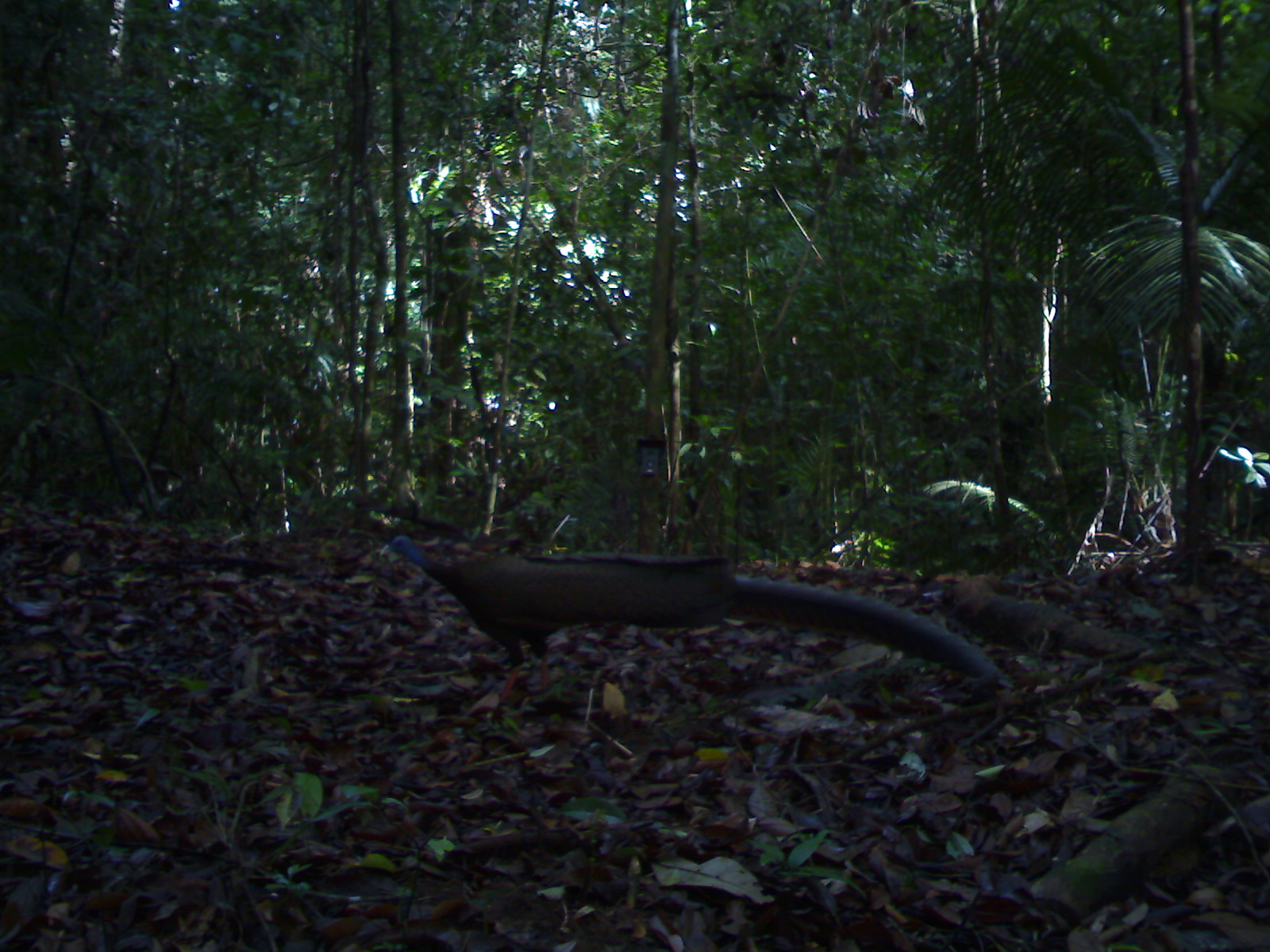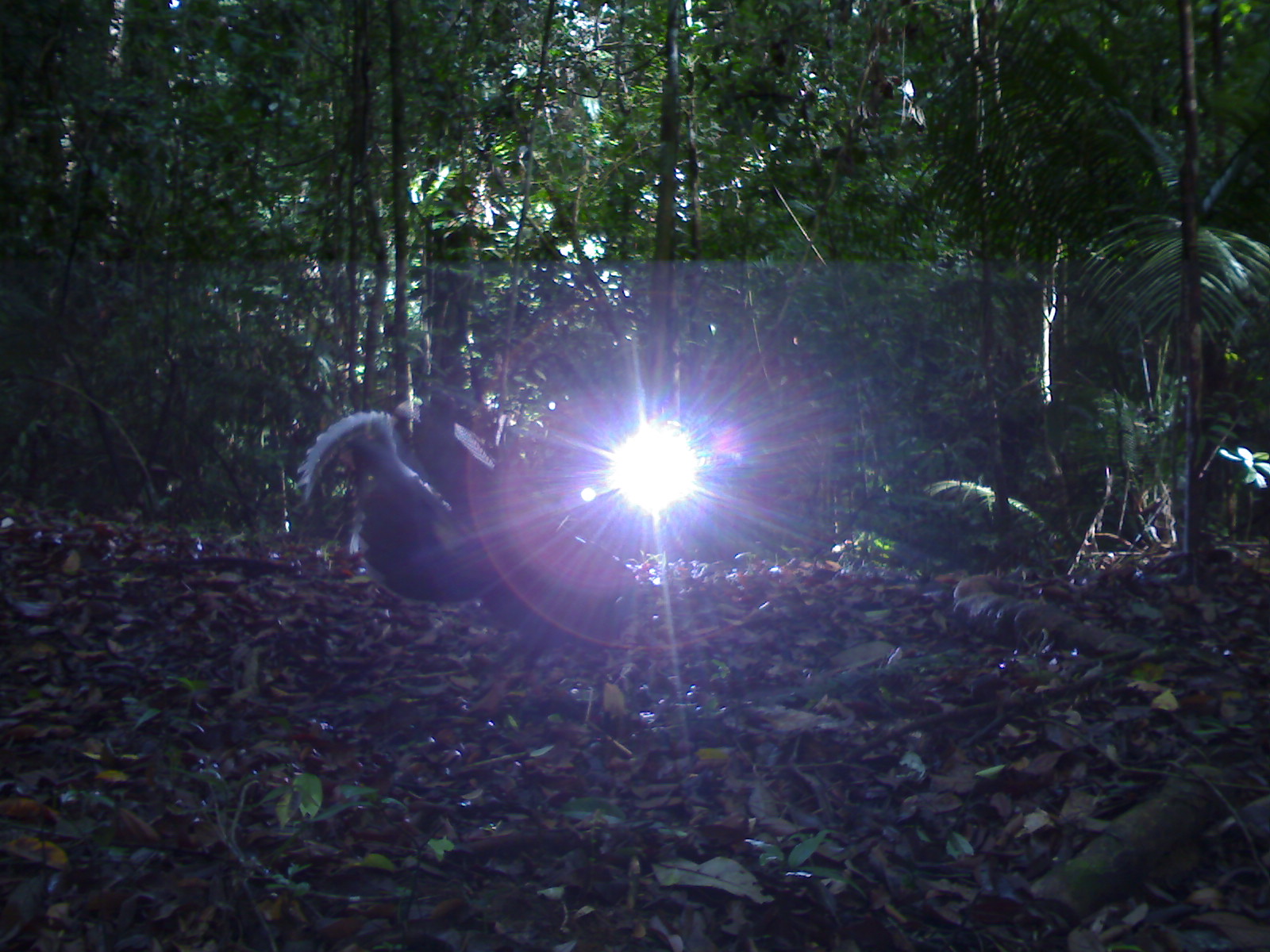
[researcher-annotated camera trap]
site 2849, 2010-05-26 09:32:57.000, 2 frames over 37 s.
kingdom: Animalia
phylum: Chordata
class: Aves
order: Galliformes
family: Phasianidae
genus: Argusianus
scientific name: Argusianus argus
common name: great argus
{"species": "Argusianus argus (great argus)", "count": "1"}